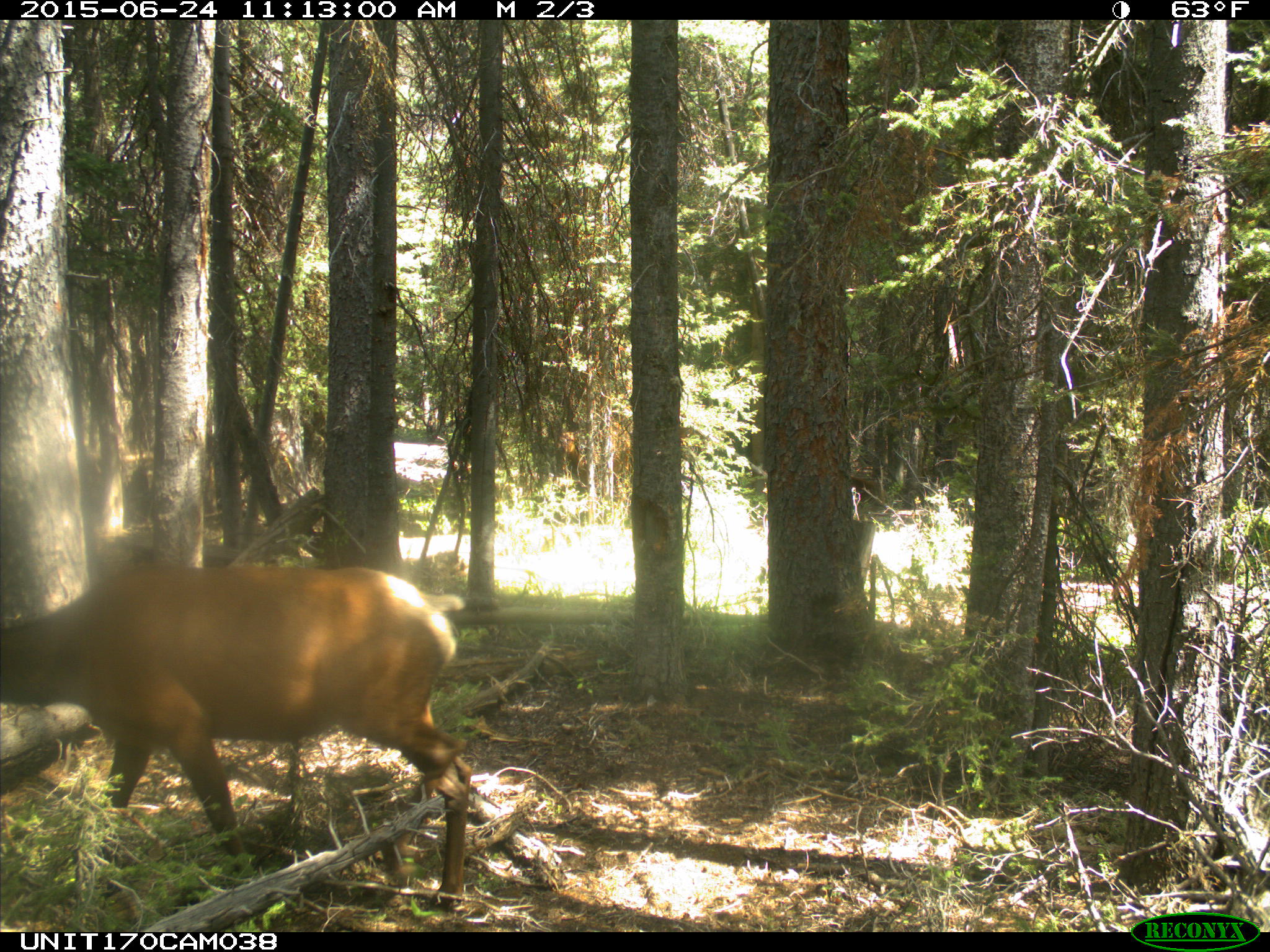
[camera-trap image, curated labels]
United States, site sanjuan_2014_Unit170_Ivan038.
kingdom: Animalia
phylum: Chordata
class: Mammalia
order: Artiodactyla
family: Cervidae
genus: Cervus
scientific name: Cervus elaphus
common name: red deer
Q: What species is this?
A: Cervus elaphus (red deer).